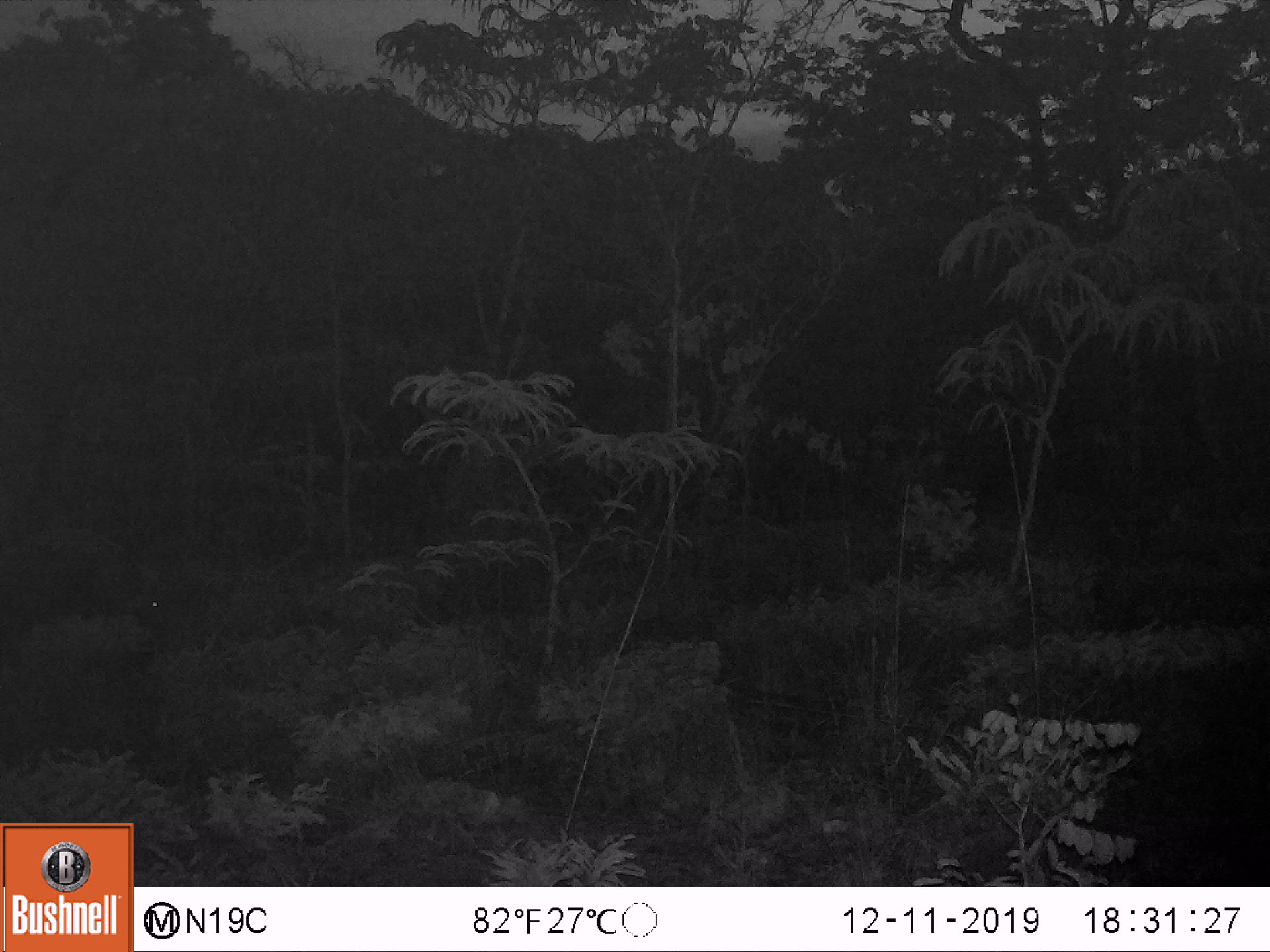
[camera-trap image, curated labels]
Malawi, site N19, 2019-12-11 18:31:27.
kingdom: Animalia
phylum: Chordata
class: Mammalia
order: Artiodactyla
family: Suidae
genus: Potamochoerus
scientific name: Potamochoerus larvatus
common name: bushpig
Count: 1.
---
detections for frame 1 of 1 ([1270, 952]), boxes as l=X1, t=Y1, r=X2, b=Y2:
bushpig: l=0, t=523, r=173, b=638